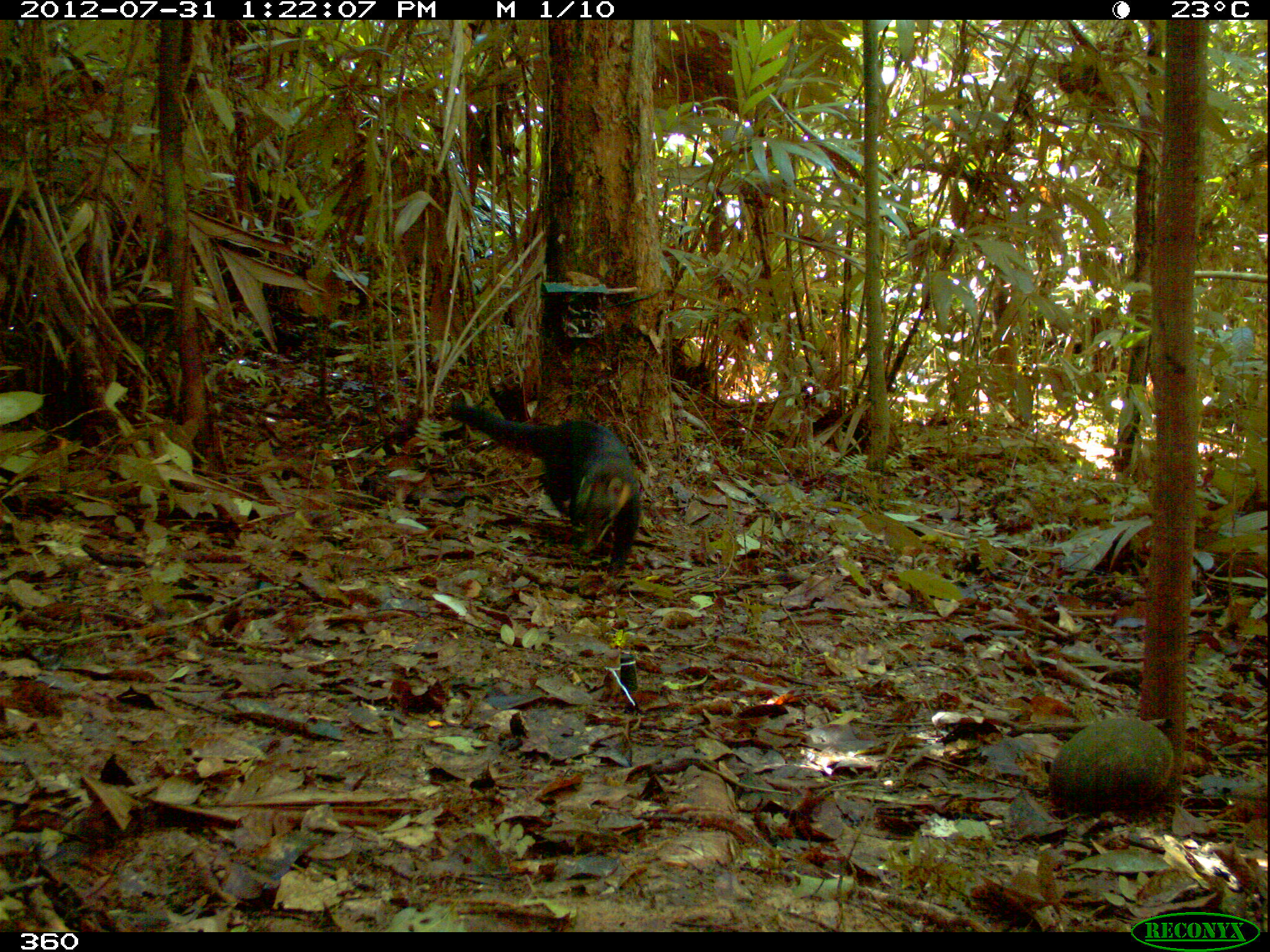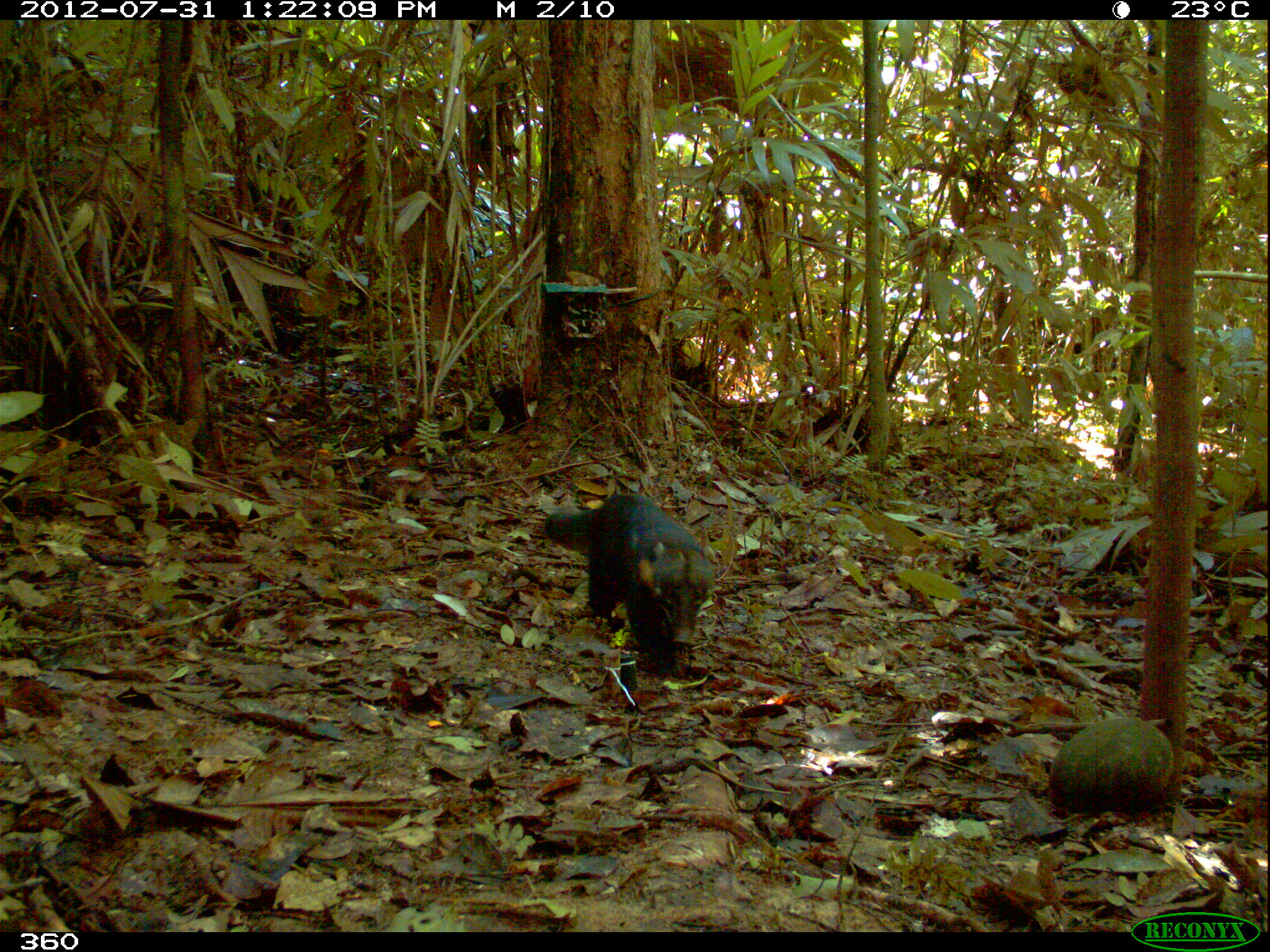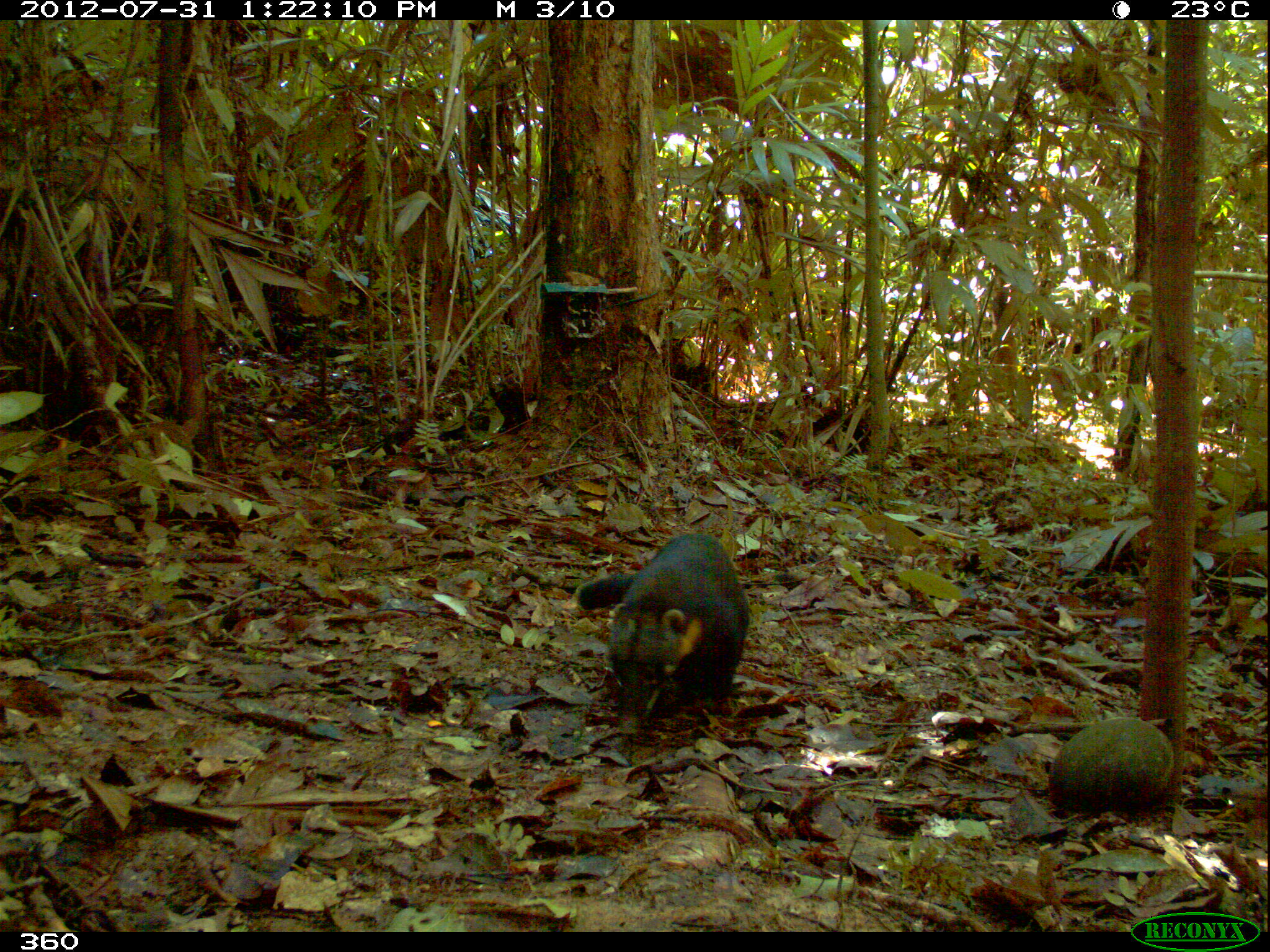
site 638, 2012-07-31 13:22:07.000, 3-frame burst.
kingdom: Animalia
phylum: Chordata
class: Mammalia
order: Carnivora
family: Procyonidae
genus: Nasua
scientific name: Nasua nasua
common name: south american coati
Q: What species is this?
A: Nasua nasua (south american coati).